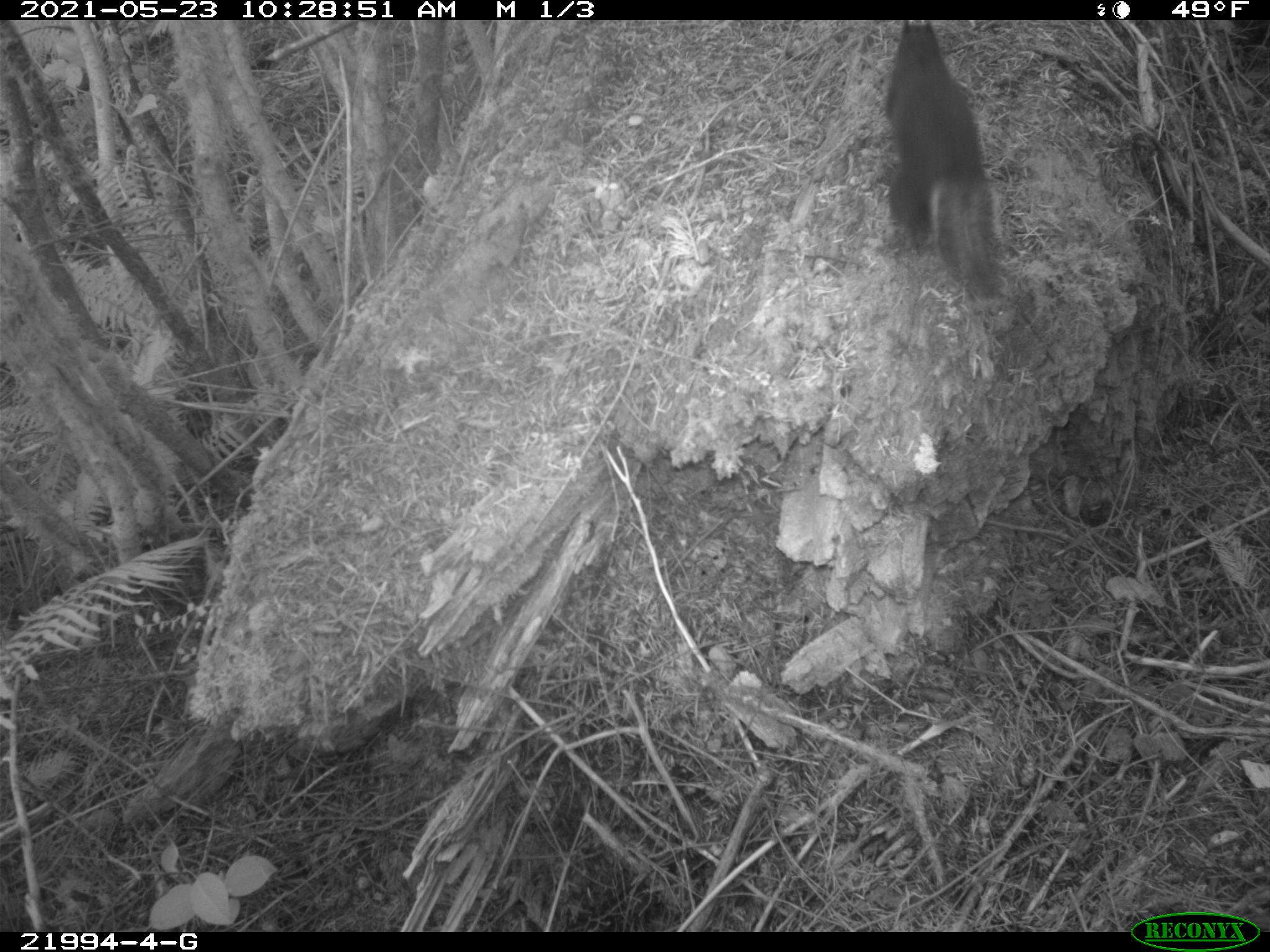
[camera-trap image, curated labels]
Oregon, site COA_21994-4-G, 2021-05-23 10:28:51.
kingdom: Animalia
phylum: Chordata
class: Mammalia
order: Rodentia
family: Sciuridae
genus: Tamiasciurus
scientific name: Tamiasciurus douglasii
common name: douglas squirrel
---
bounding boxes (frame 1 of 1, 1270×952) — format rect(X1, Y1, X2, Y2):
douglas squirrel: rect(881, 22, 1014, 302)